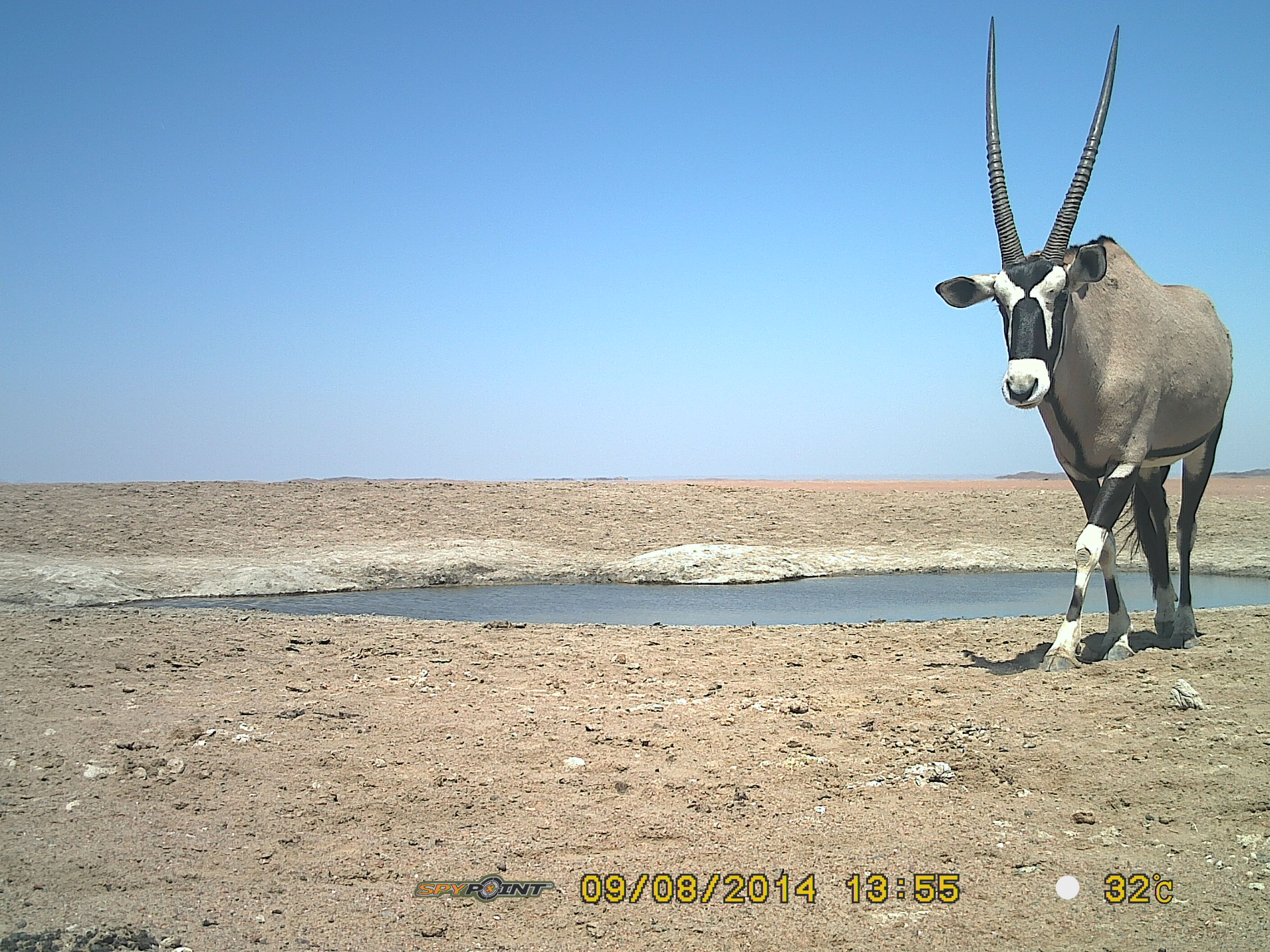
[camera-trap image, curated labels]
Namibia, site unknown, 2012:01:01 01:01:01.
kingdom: Animalia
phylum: Chordata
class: Mammalia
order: Artiodactyla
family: Bovidae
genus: Oryx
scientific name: Oryx gazella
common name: gemsbok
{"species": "Oryx gazella (gemsbok)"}